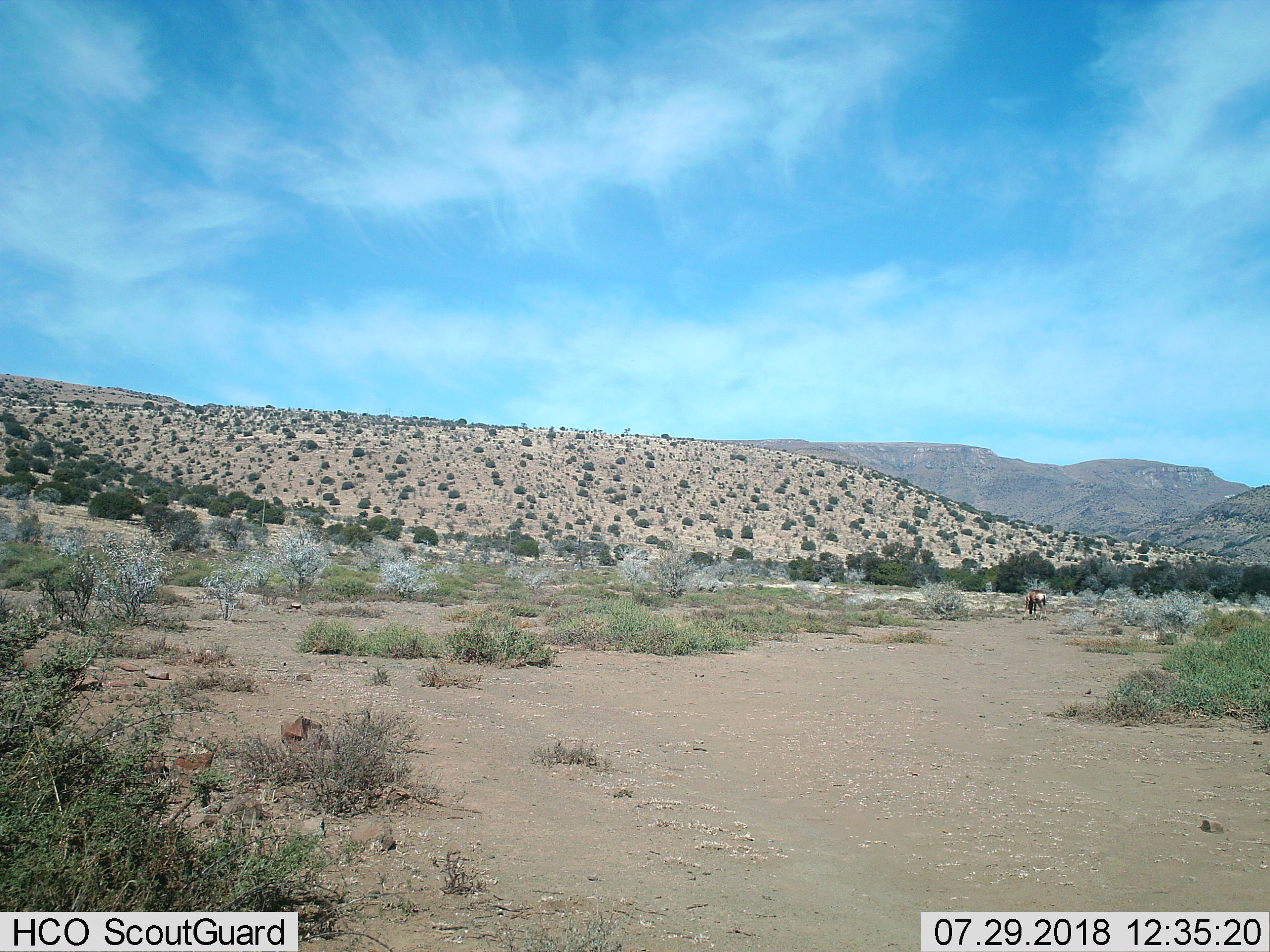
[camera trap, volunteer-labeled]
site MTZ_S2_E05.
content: unidentified animal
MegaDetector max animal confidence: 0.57